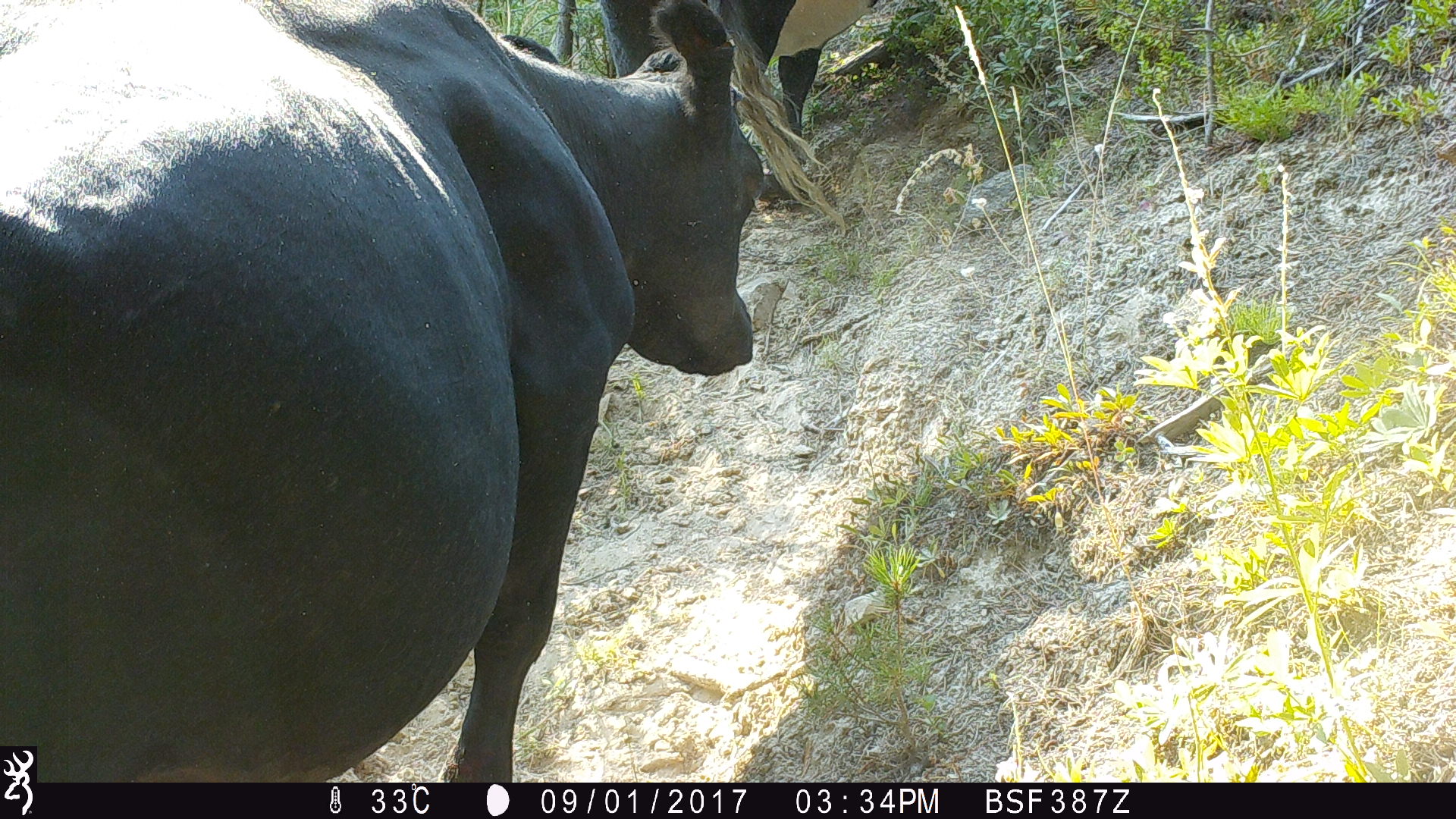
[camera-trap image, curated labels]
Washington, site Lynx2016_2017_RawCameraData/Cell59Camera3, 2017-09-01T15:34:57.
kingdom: Animalia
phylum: Chordata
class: Mammalia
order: Artiodactyla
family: Bovidae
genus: Bos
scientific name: Bos taurus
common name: domestic cattle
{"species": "domestic cattle (Bos taurus)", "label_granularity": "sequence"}